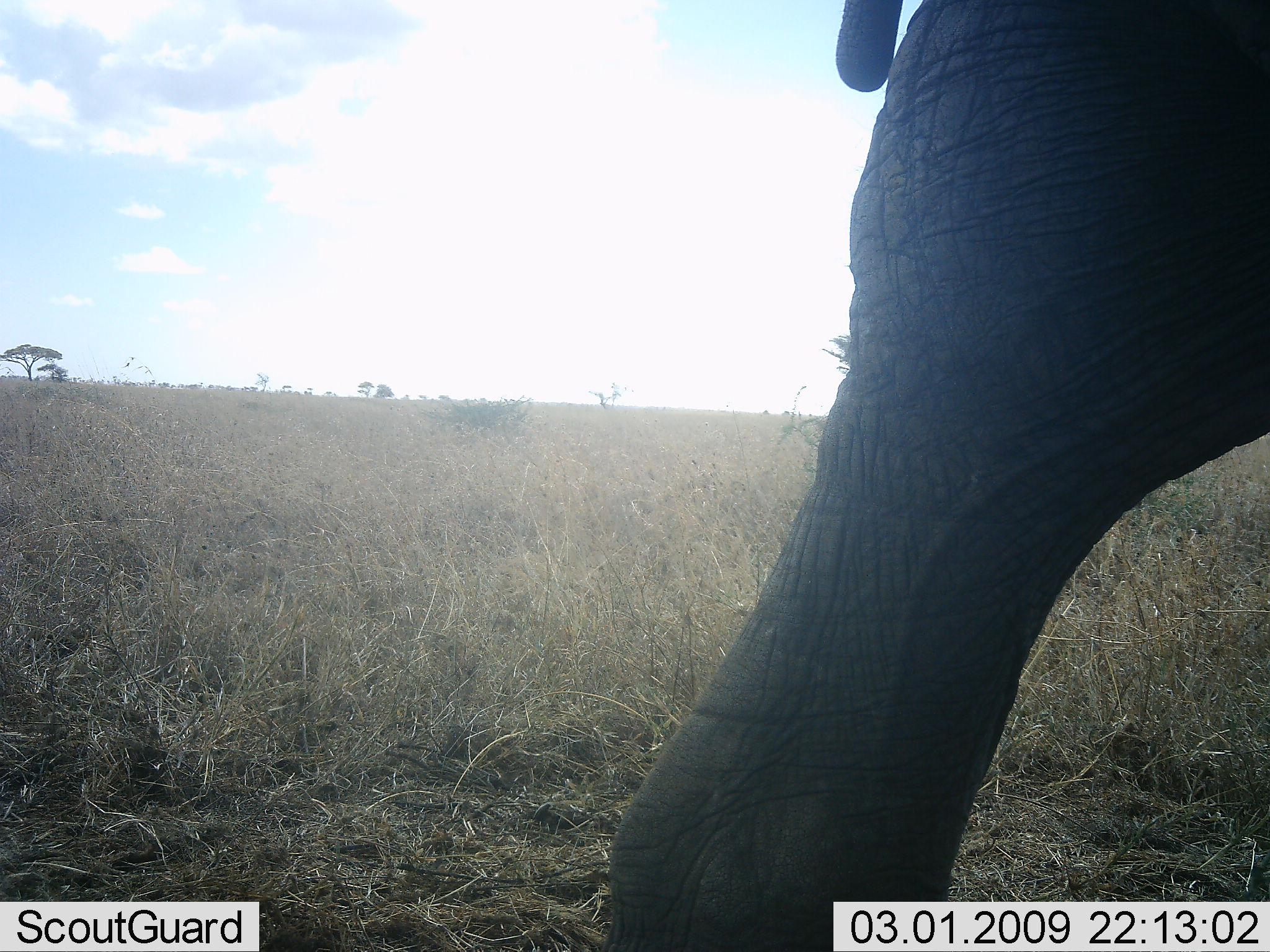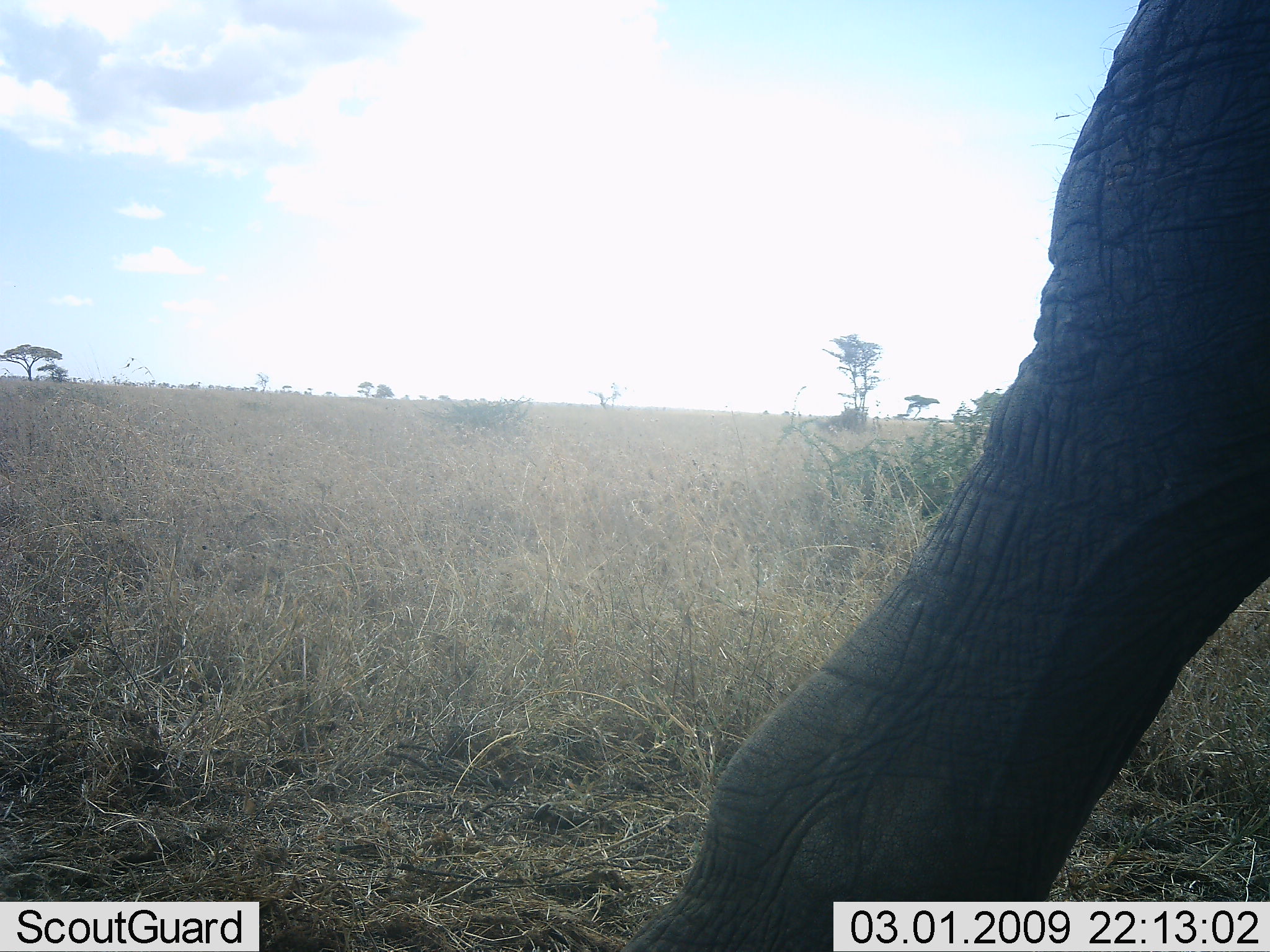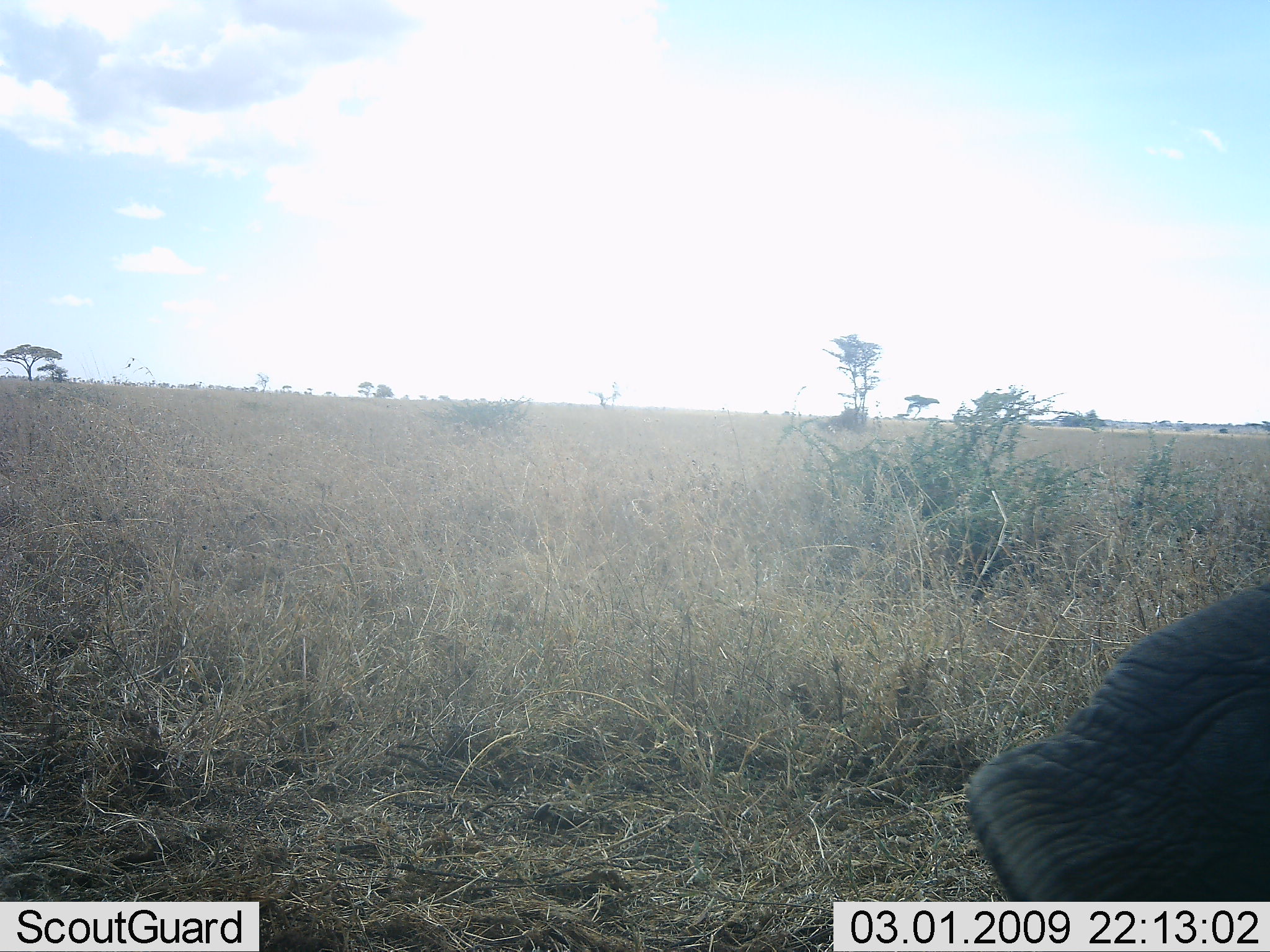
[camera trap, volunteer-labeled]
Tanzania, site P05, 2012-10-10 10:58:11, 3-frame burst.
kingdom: Animalia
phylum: Chordata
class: Mammalia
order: Proboscidea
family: Elephantidae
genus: Loxodonta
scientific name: Loxodonta africana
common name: african bush elephant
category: elephant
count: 1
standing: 40%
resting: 0%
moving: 60%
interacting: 0%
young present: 0%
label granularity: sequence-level